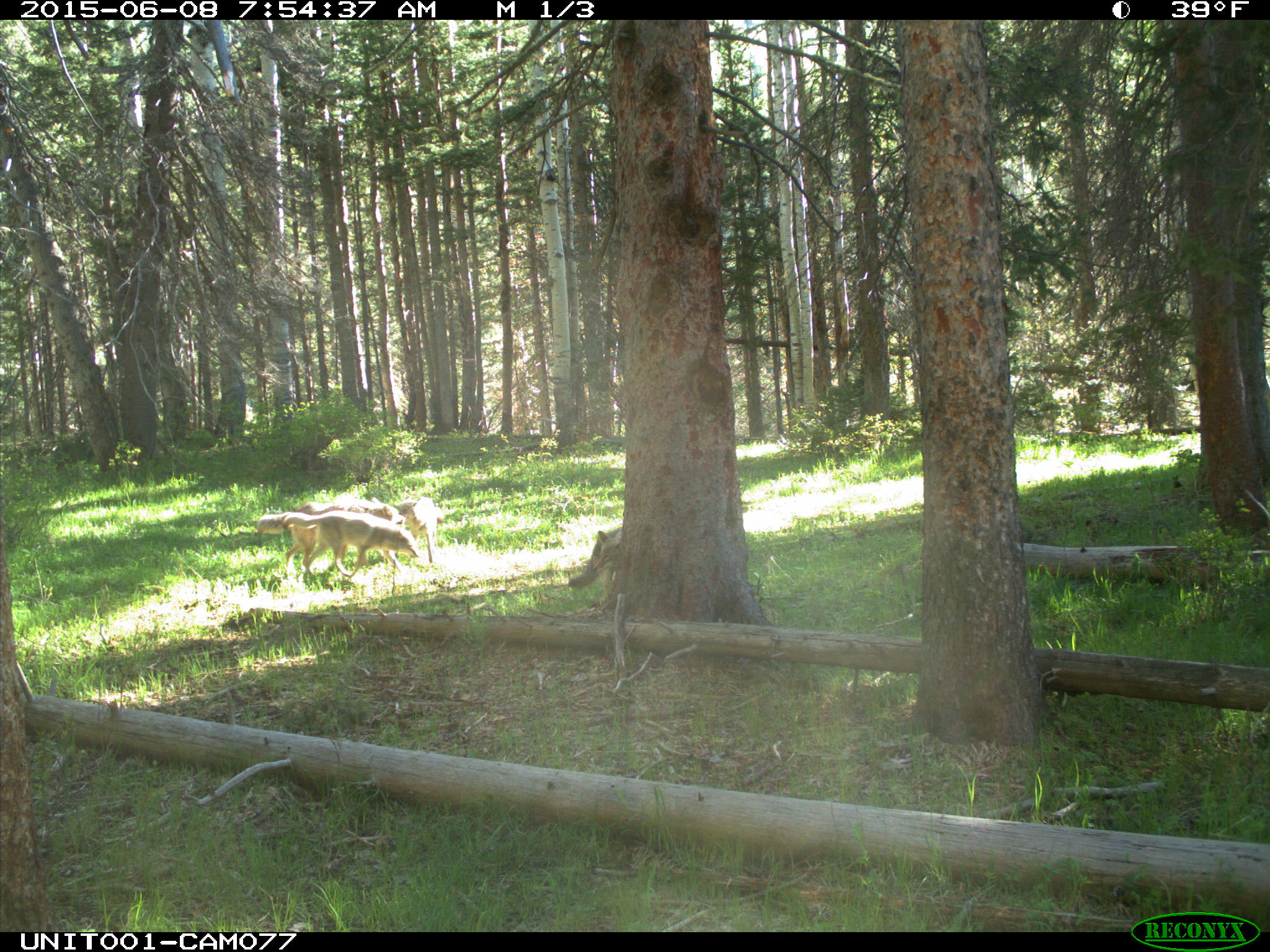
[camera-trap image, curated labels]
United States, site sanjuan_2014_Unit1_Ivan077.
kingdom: Animalia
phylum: Chordata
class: Mammalia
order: Carnivora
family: Canidae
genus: Canis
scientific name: Canis latrans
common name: coyote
Canis latrans (coyote).